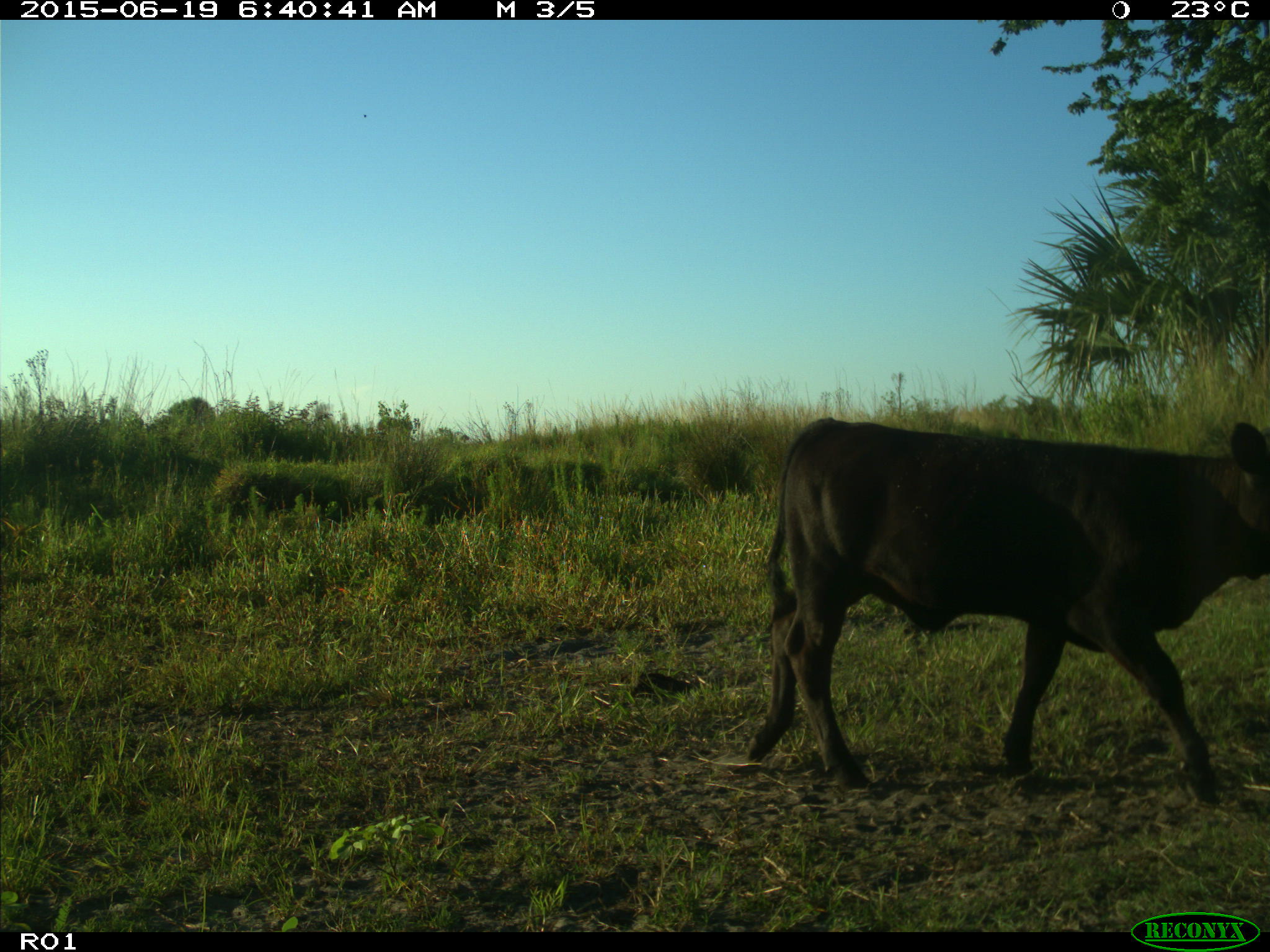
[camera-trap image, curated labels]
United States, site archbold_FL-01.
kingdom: Animalia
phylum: Chordata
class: Mammalia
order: Artiodactyla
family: Bovidae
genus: Bos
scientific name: Bos taurus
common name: domestic cow